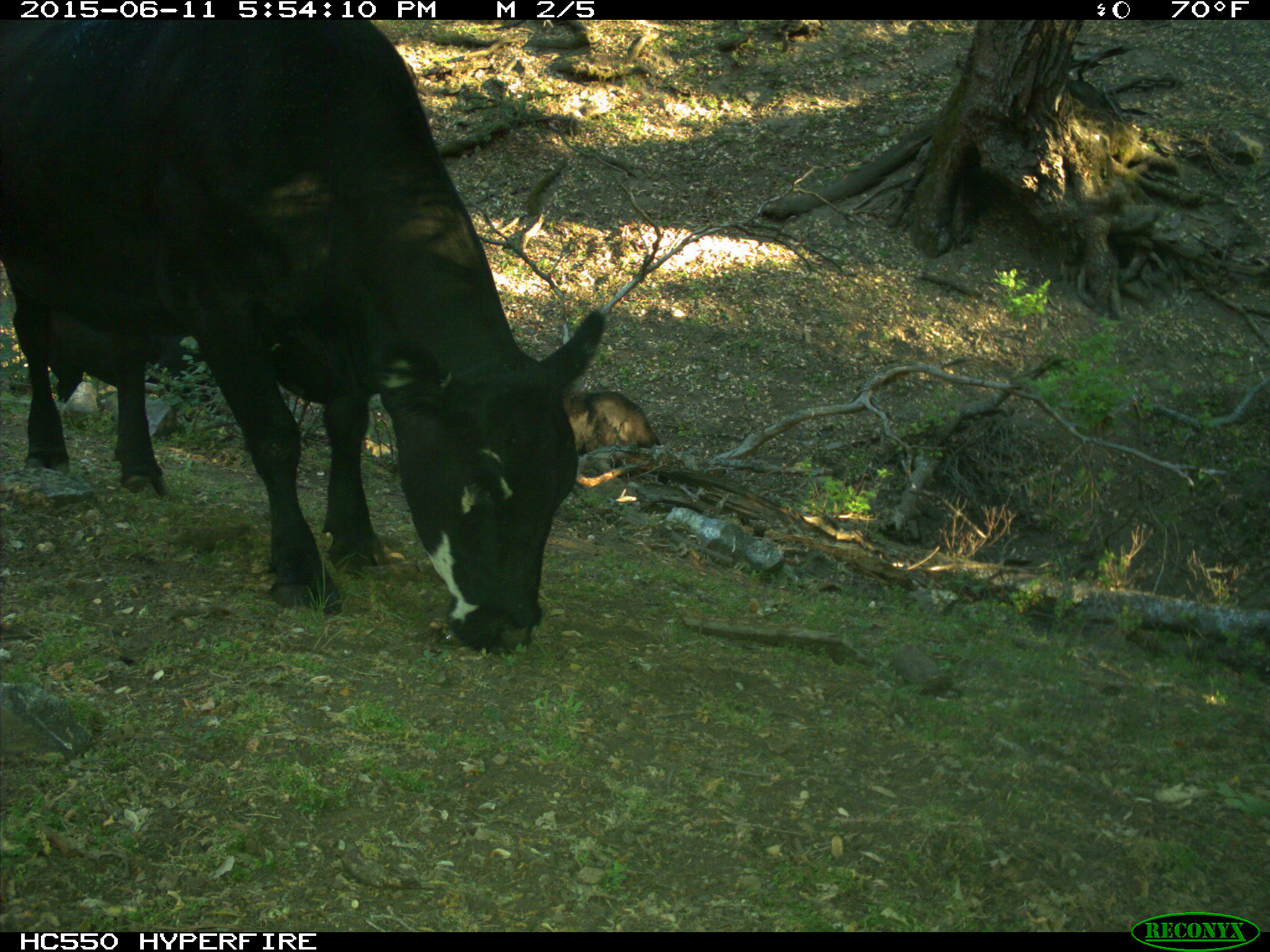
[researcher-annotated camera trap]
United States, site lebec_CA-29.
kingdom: Animalia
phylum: Chordata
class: Mammalia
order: Artiodactyla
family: Bovidae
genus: Bos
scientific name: Bos taurus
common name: domestic cow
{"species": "Bos taurus (domestic cow)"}